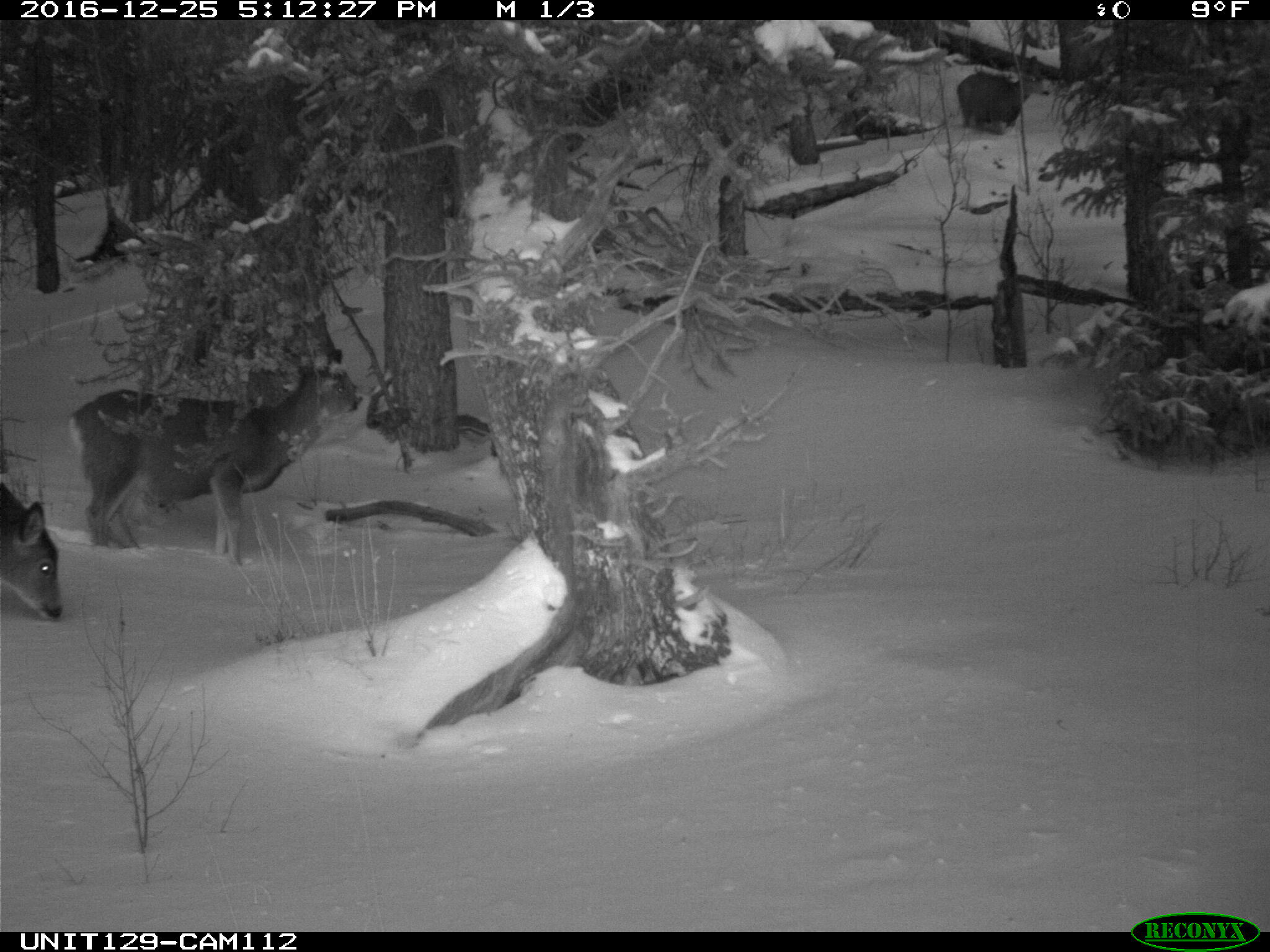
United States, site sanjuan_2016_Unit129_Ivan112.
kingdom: Animalia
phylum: Chordata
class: Mammalia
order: Artiodactyla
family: Cervidae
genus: Odocoileus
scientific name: Odocoileus hemionus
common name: mule deer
Odocoileus hemionus (mule deer).